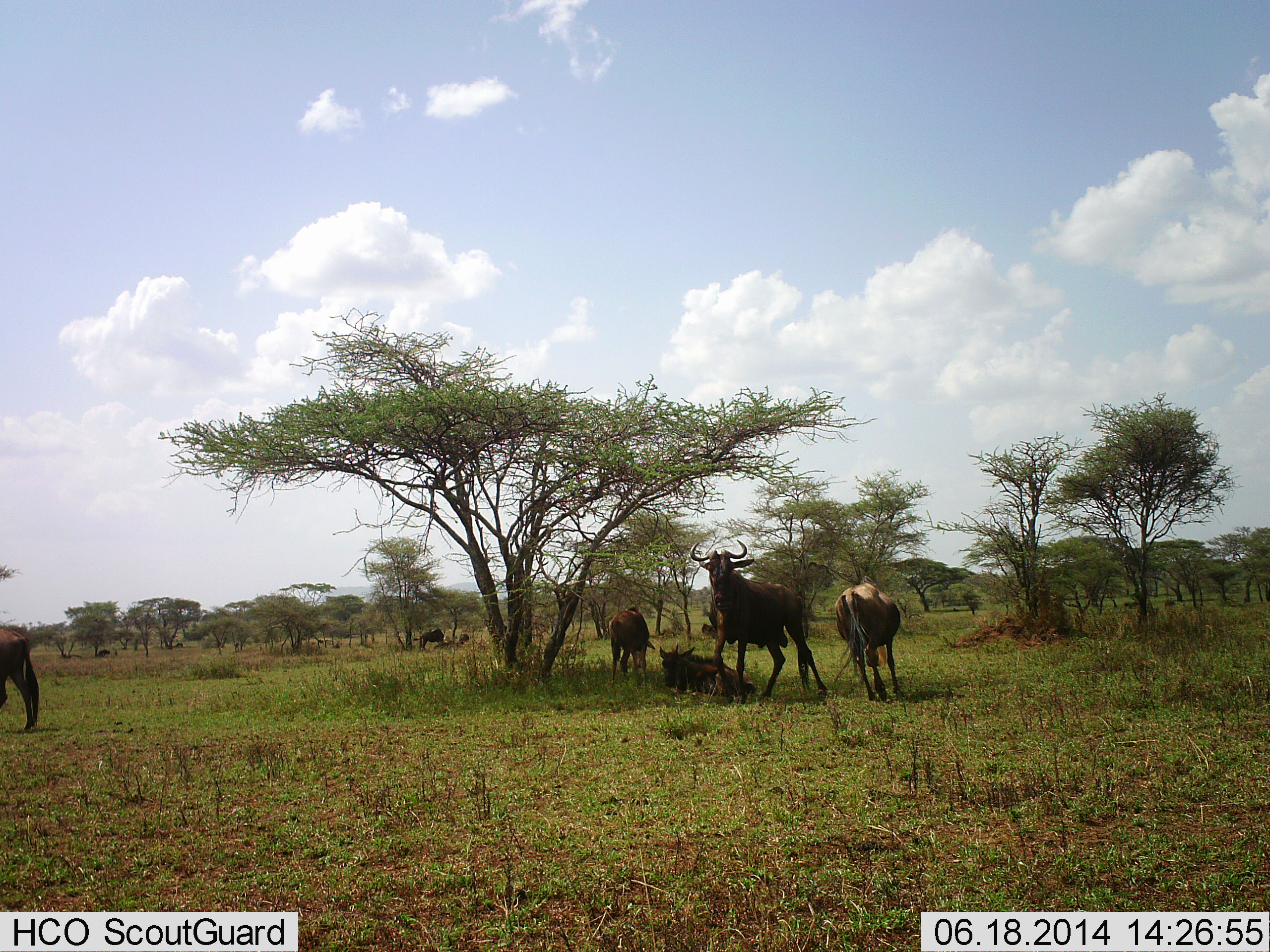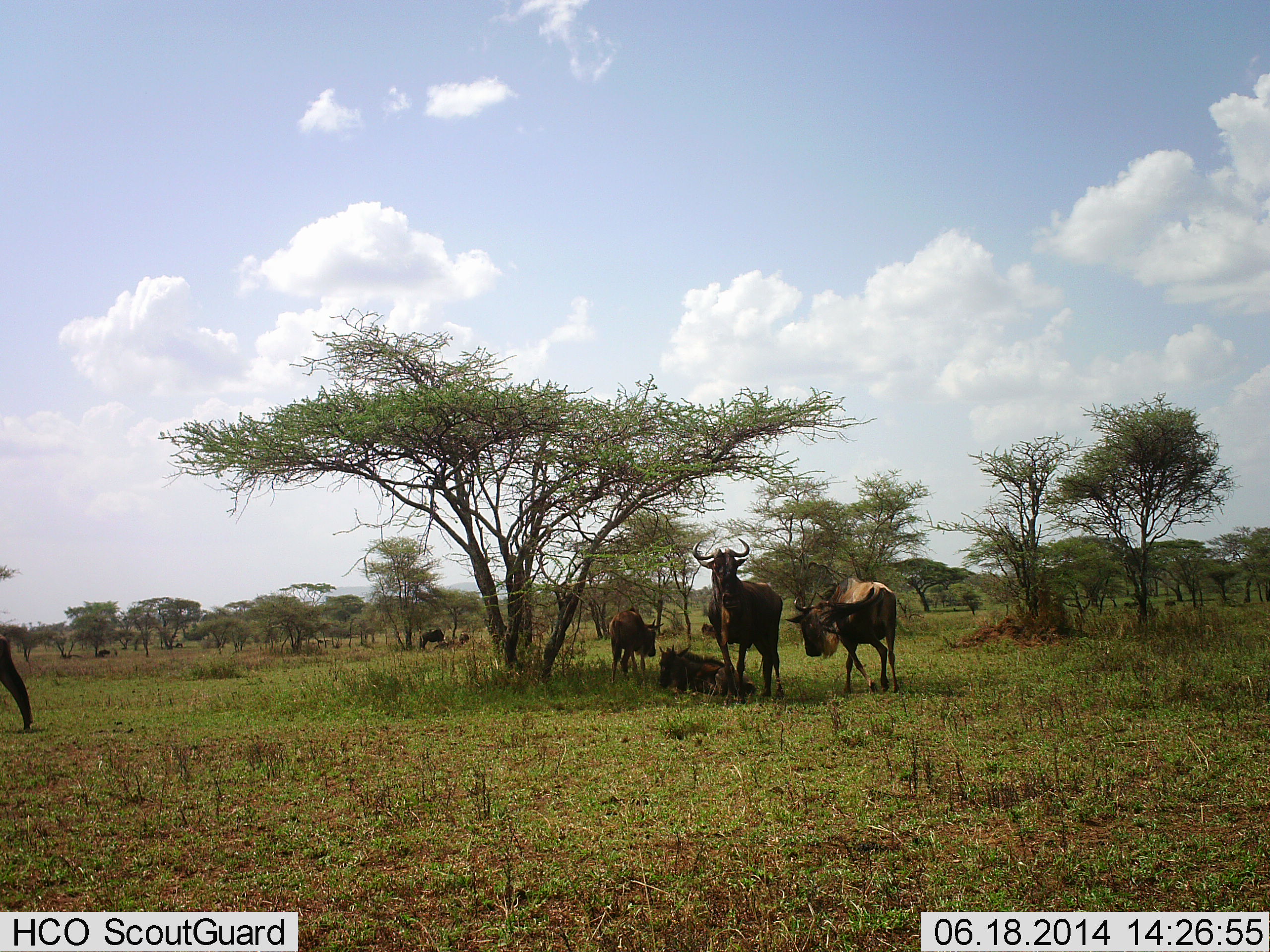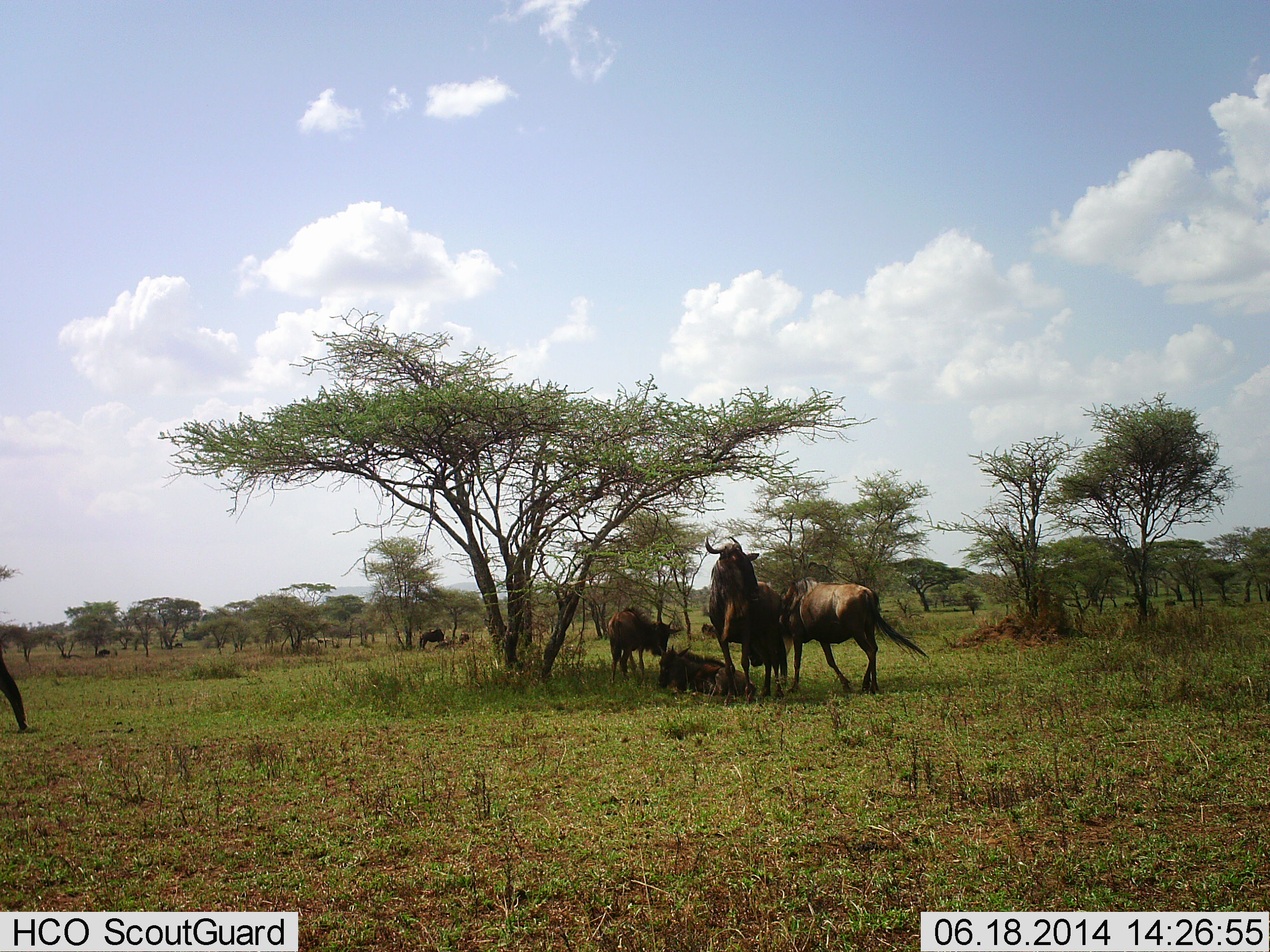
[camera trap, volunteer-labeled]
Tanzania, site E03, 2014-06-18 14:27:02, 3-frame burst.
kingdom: Animalia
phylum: Chordata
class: Mammalia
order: Artiodactyla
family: Bovidae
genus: Connochaetes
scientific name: Connochaetes taurinus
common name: blue wildebeest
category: wildebeest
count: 6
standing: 77%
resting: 100%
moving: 62%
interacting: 31%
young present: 0%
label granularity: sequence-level